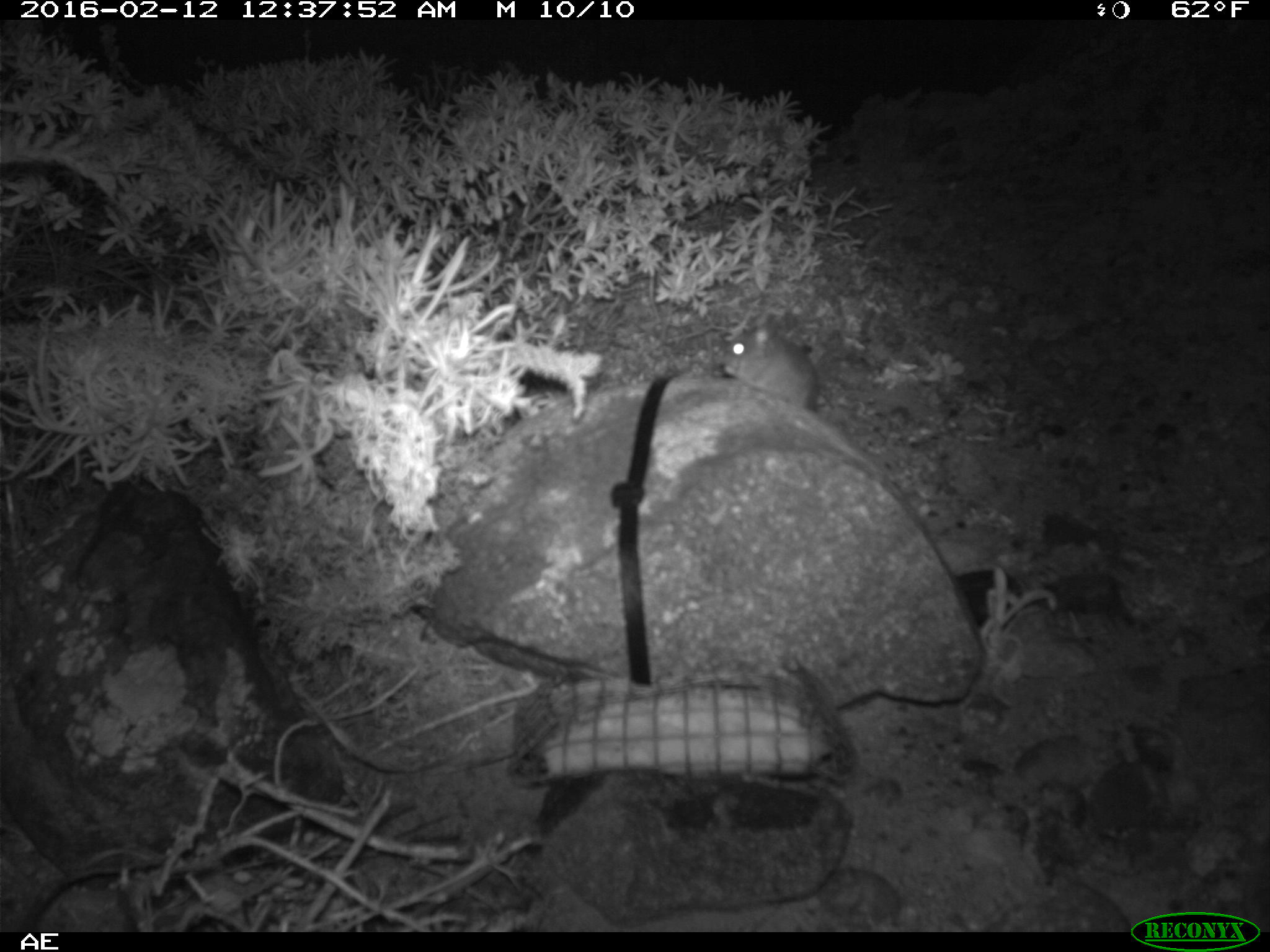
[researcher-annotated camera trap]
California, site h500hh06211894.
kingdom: Animalia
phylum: Chordata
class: Mammalia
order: Rodentia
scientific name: Rodentia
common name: rodent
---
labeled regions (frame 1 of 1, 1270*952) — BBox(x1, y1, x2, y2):
rodent: BBox(722, 309, 819, 408)